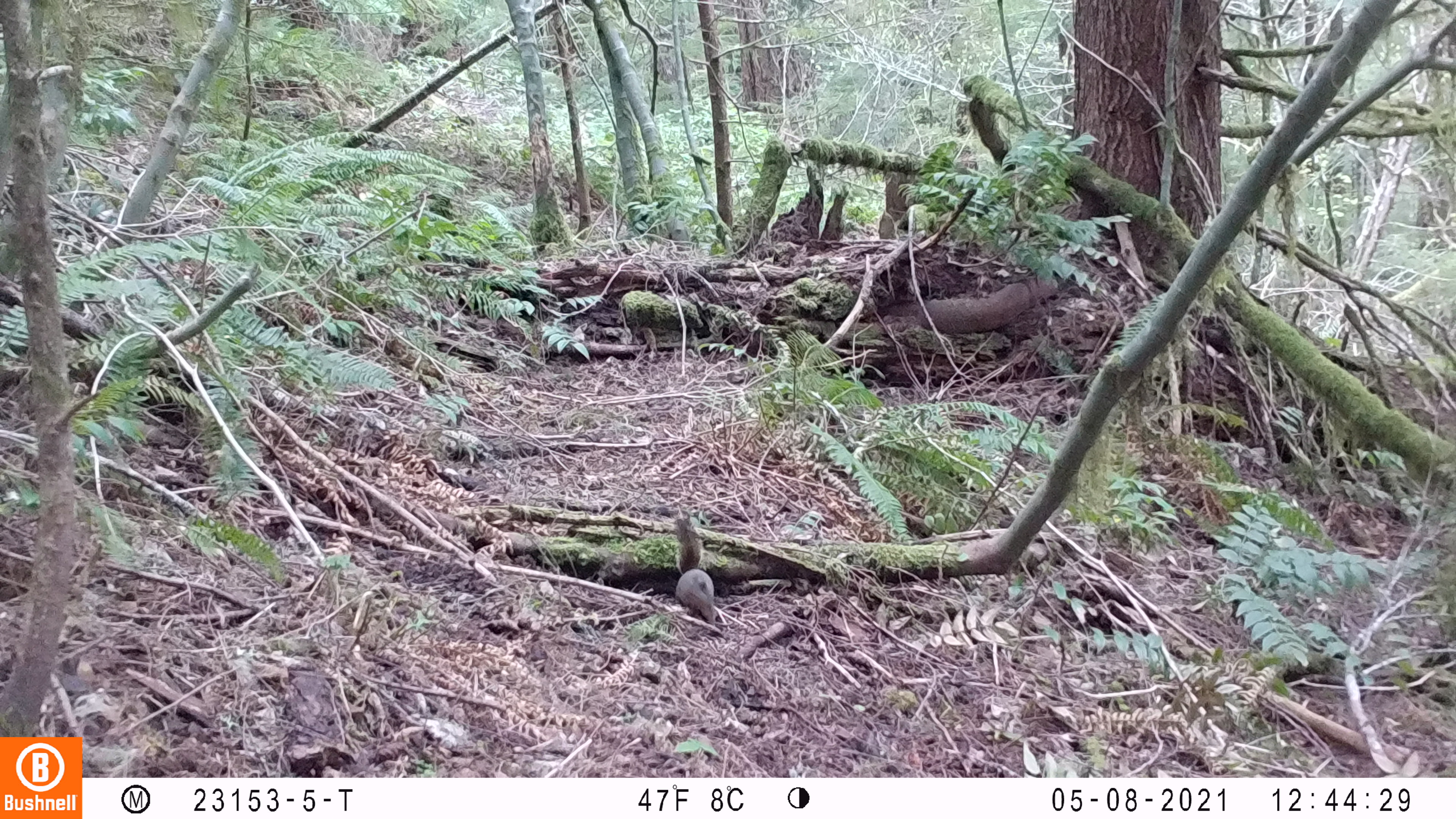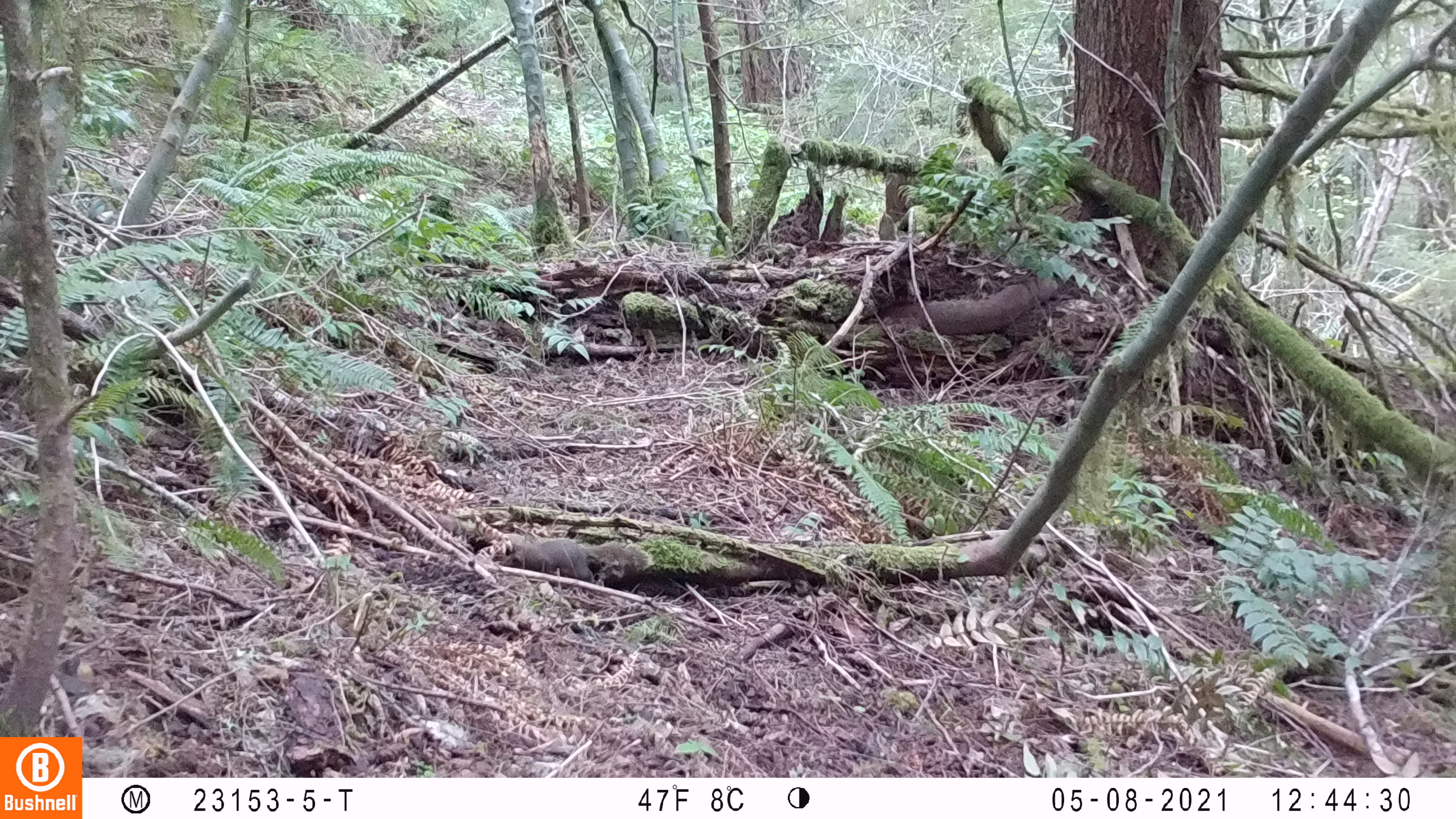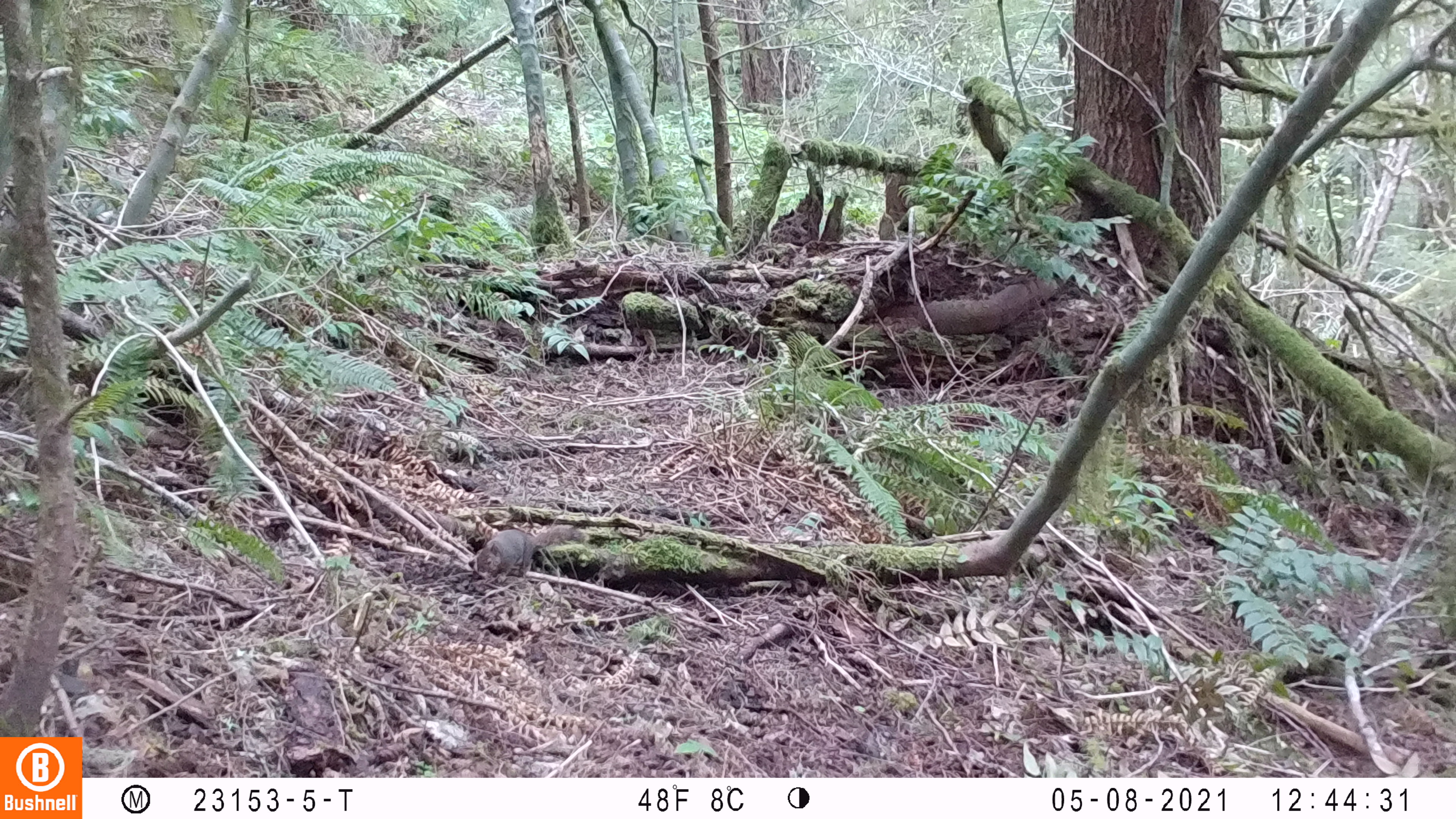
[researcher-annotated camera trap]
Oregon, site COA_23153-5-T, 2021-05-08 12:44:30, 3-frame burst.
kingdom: Animalia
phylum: Chordata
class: Mammalia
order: Rodentia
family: Sciuridae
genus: Tamiasciurus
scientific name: Tamiasciurus douglasii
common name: douglas squirrel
Douglas squirrel (Tamiasciurus douglasii).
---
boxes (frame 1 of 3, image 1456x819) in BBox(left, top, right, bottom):
douglas squirrel: BBox(664, 513, 721, 627)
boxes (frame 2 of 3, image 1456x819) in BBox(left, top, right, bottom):
douglas squirrel: BBox(486, 536, 656, 584)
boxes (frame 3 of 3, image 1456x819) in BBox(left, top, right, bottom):
douglas squirrel: BBox(469, 523, 587, 583)